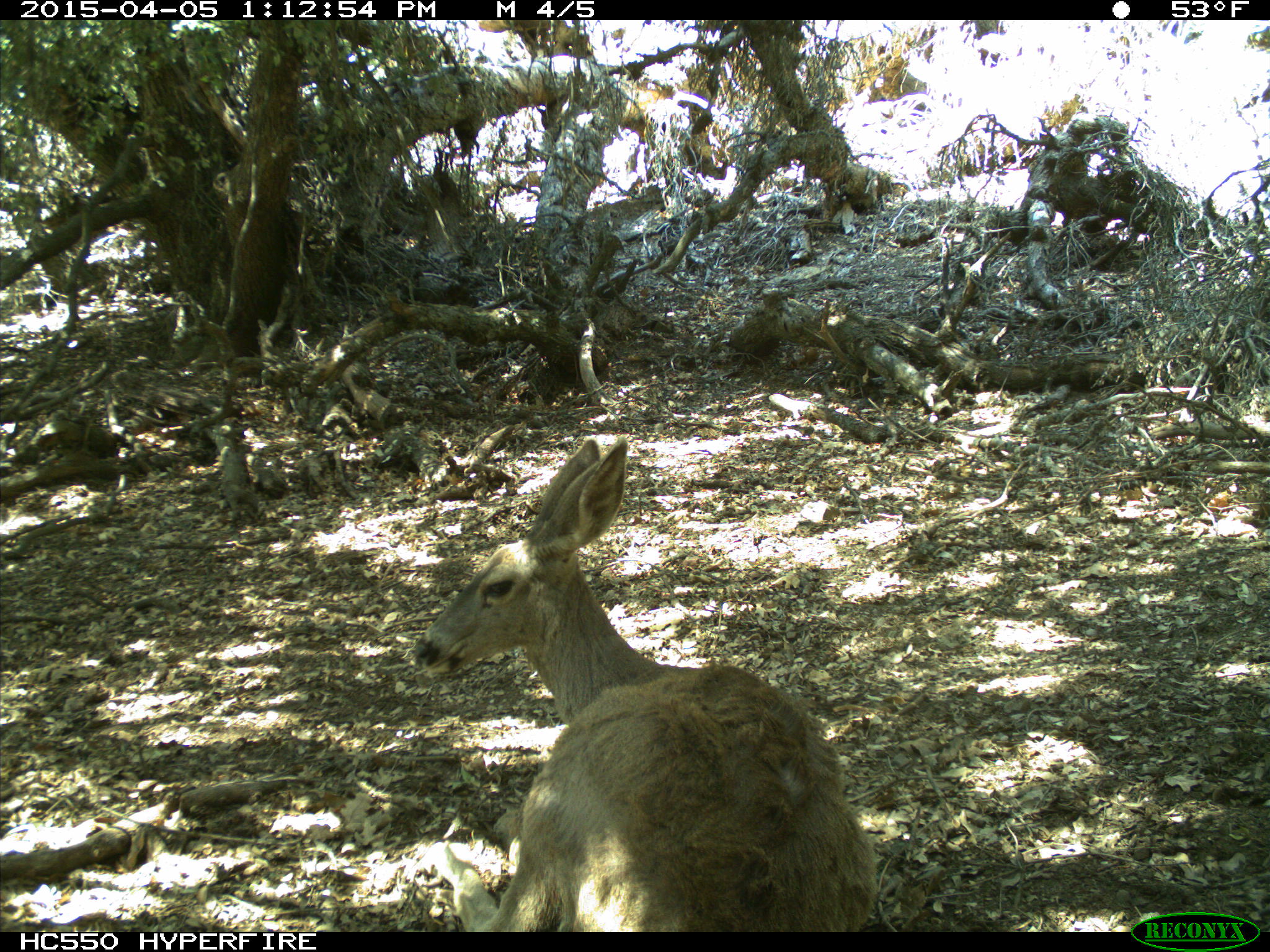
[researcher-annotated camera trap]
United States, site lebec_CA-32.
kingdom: Animalia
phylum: Chordata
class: Mammalia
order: Artiodactyla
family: Cervidae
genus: Odocoileus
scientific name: Odocoileus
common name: deer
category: unidentified deer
Unidentified deer (deer) (Odocoileus).